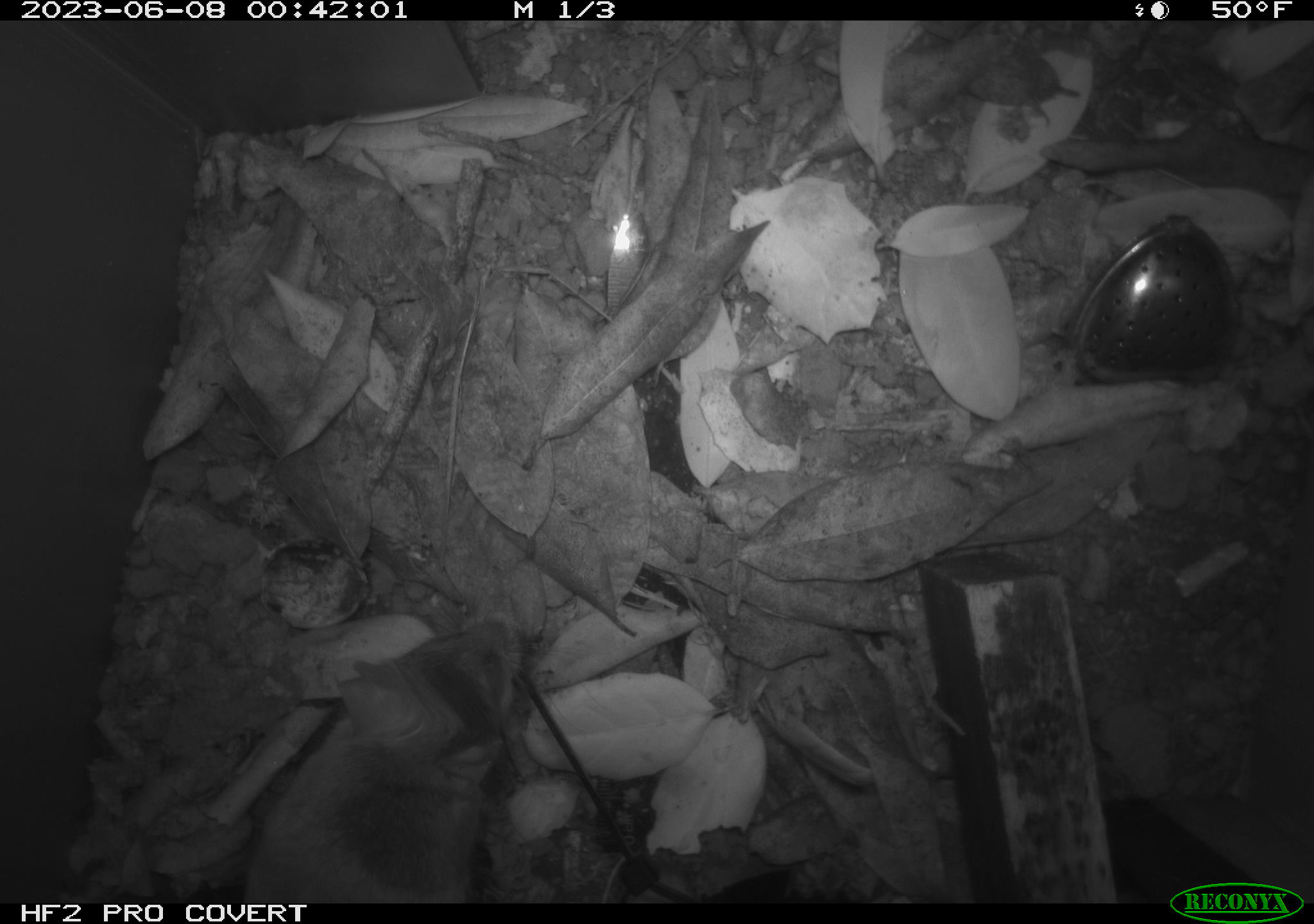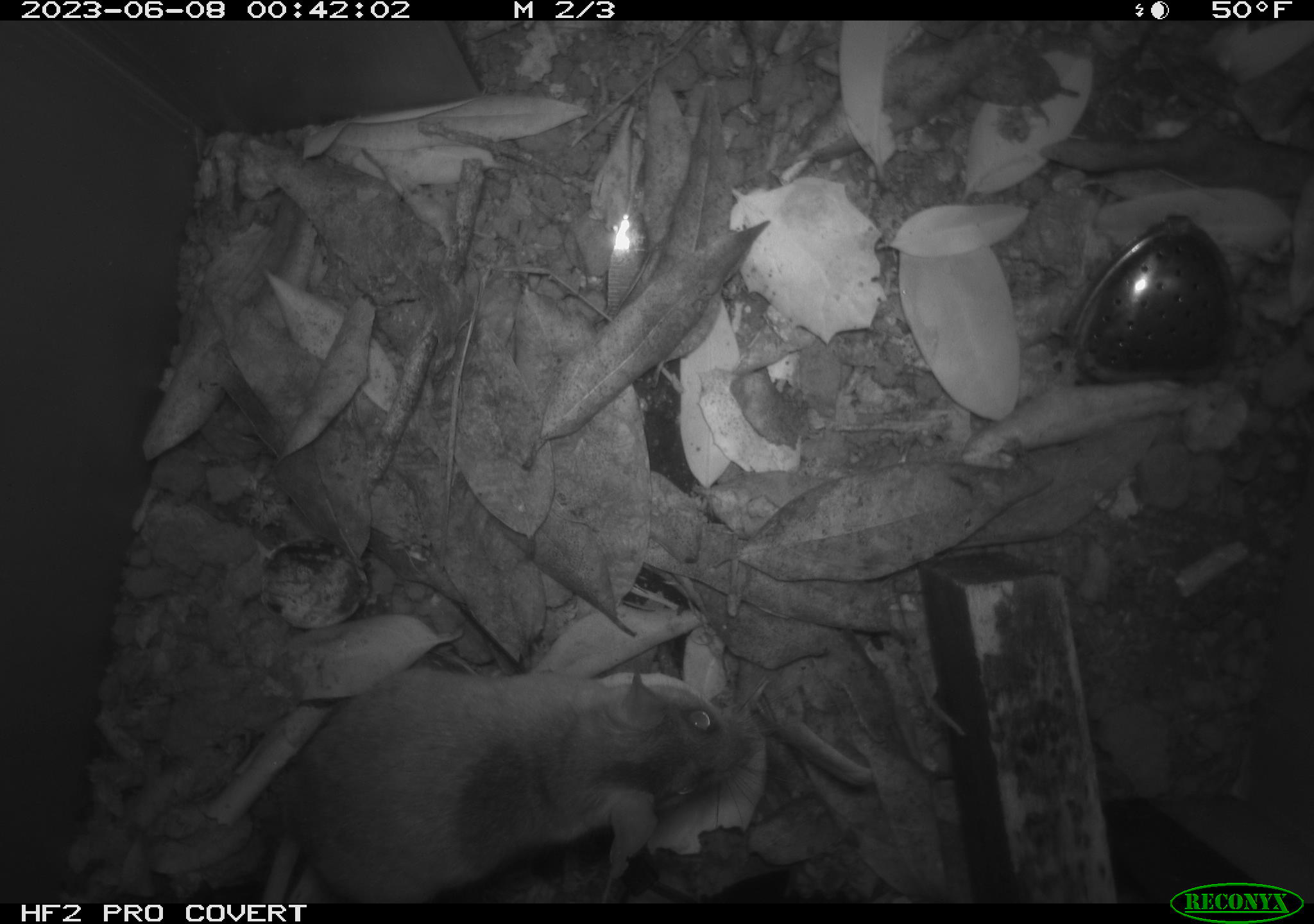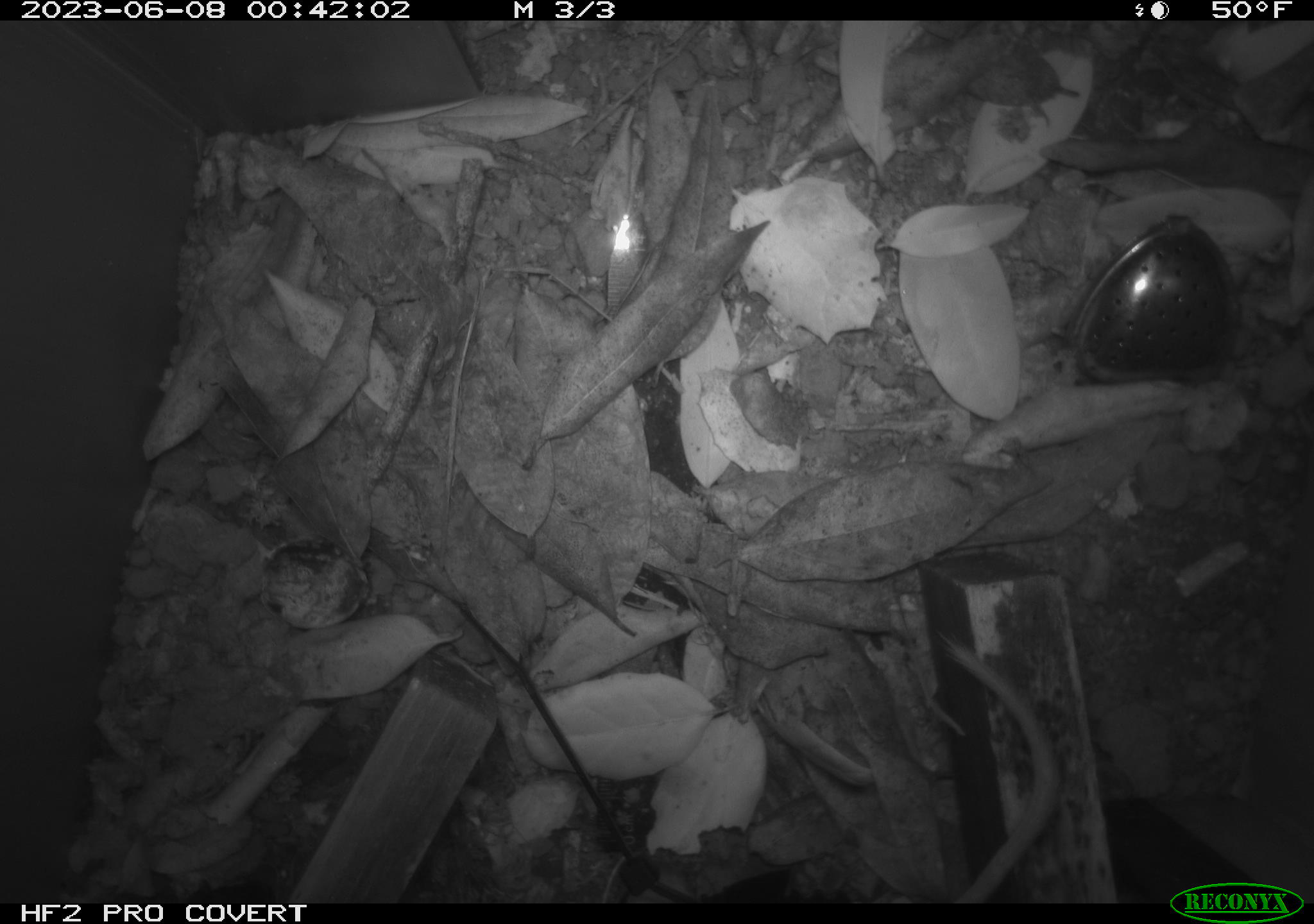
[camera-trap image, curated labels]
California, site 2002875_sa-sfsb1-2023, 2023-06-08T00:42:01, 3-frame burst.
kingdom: Animalia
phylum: Chordata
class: Mammalia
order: Rodentia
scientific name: Rodentia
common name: mouse species